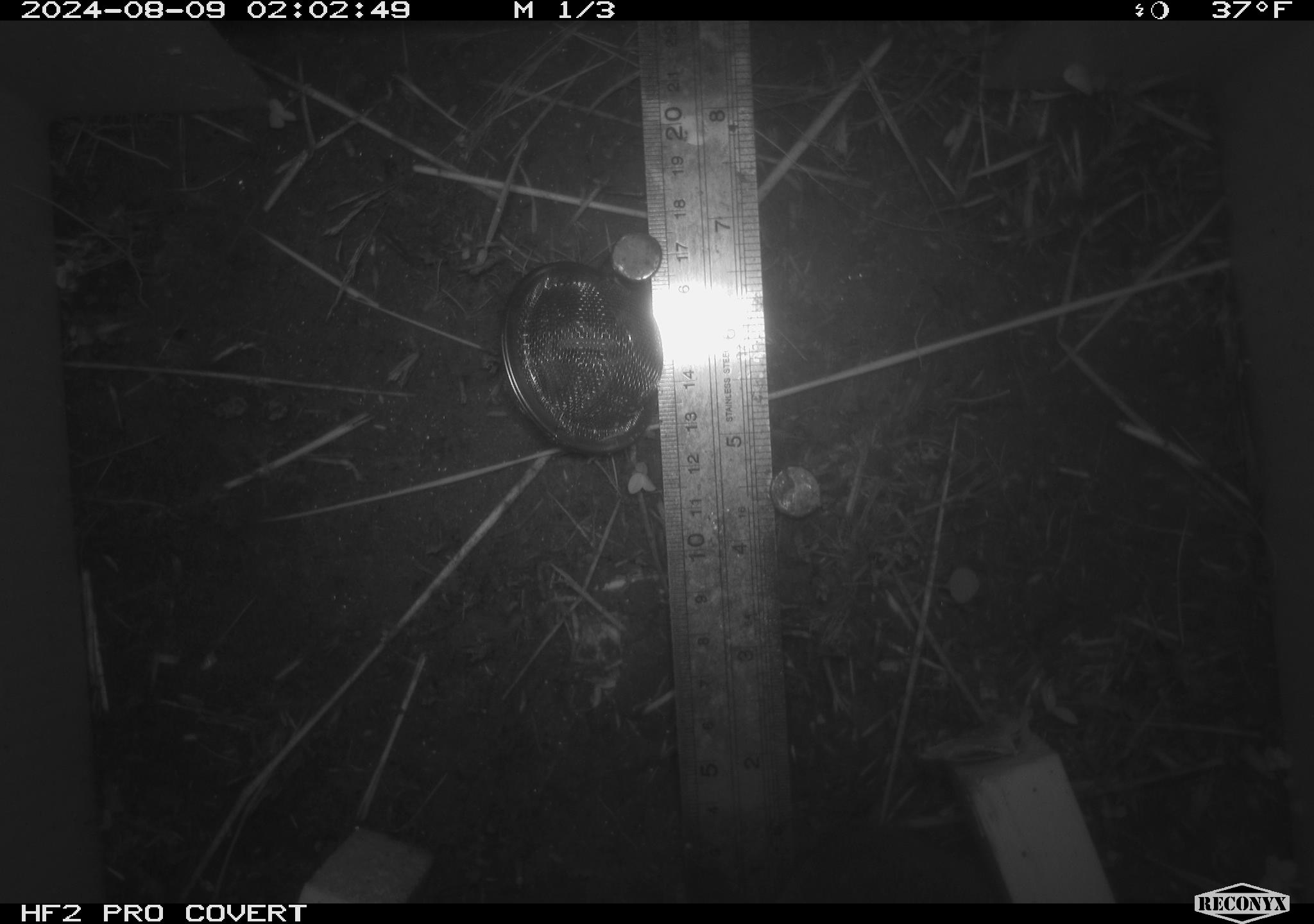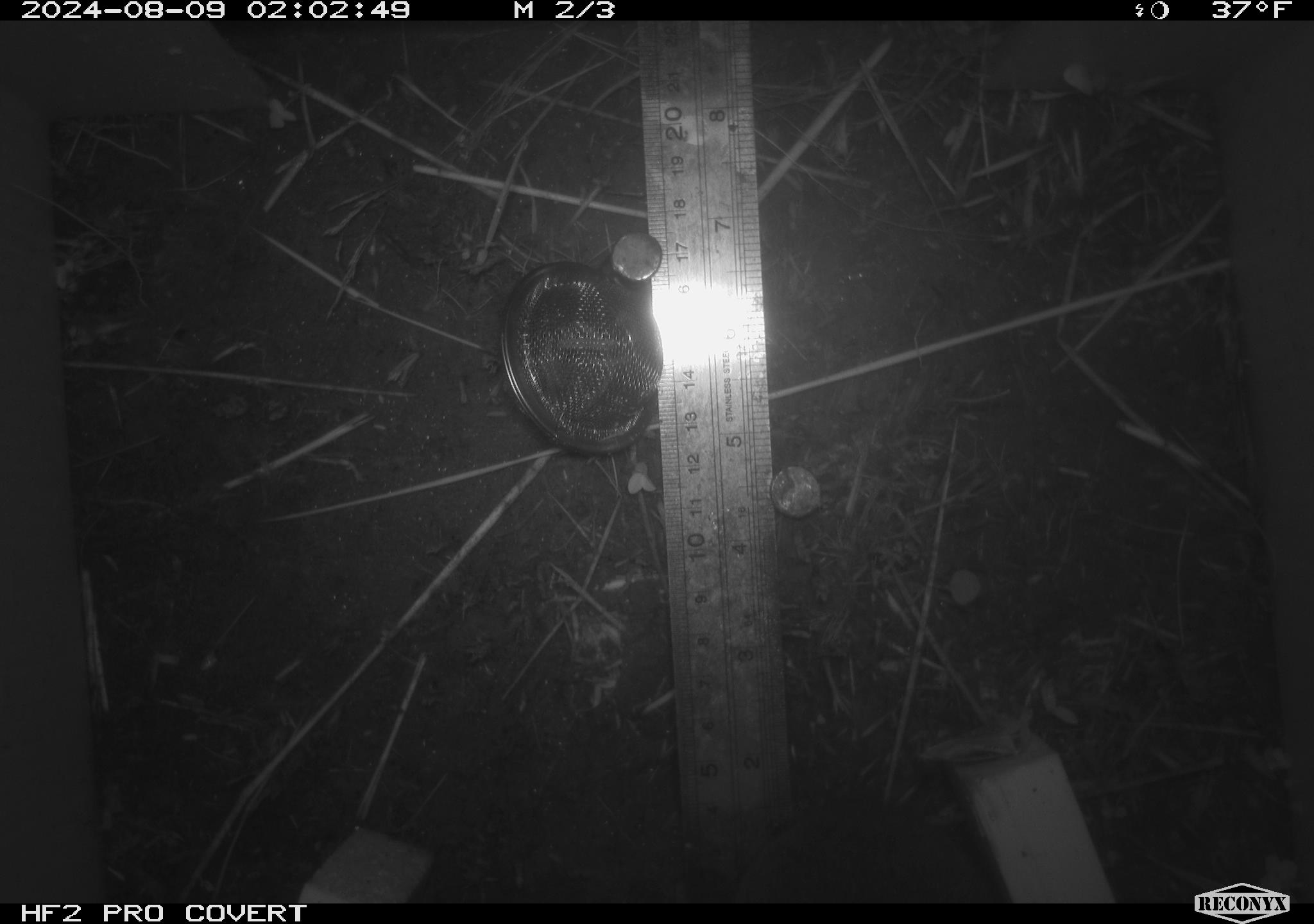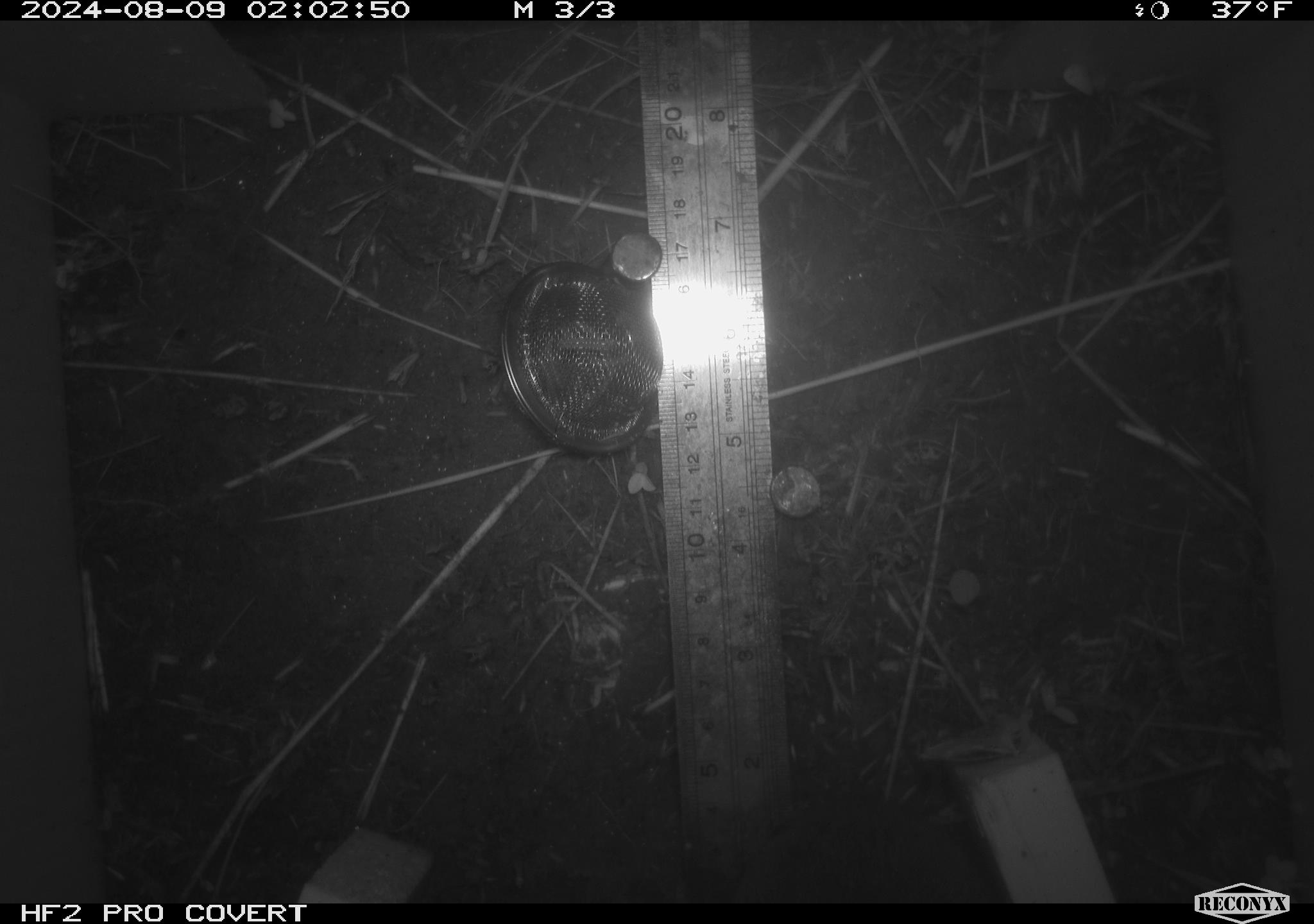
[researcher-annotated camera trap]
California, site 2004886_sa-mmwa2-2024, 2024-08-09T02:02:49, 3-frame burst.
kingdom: Animalia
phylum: Chordata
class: Mammalia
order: Rodentia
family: Cricetidae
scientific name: Arvicolinae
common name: voles, lemmings, and muskrats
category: arvicolinae subfamily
Arvicolinae subfamily (voles, lemmings, and muskrats) (Arvicolinae).